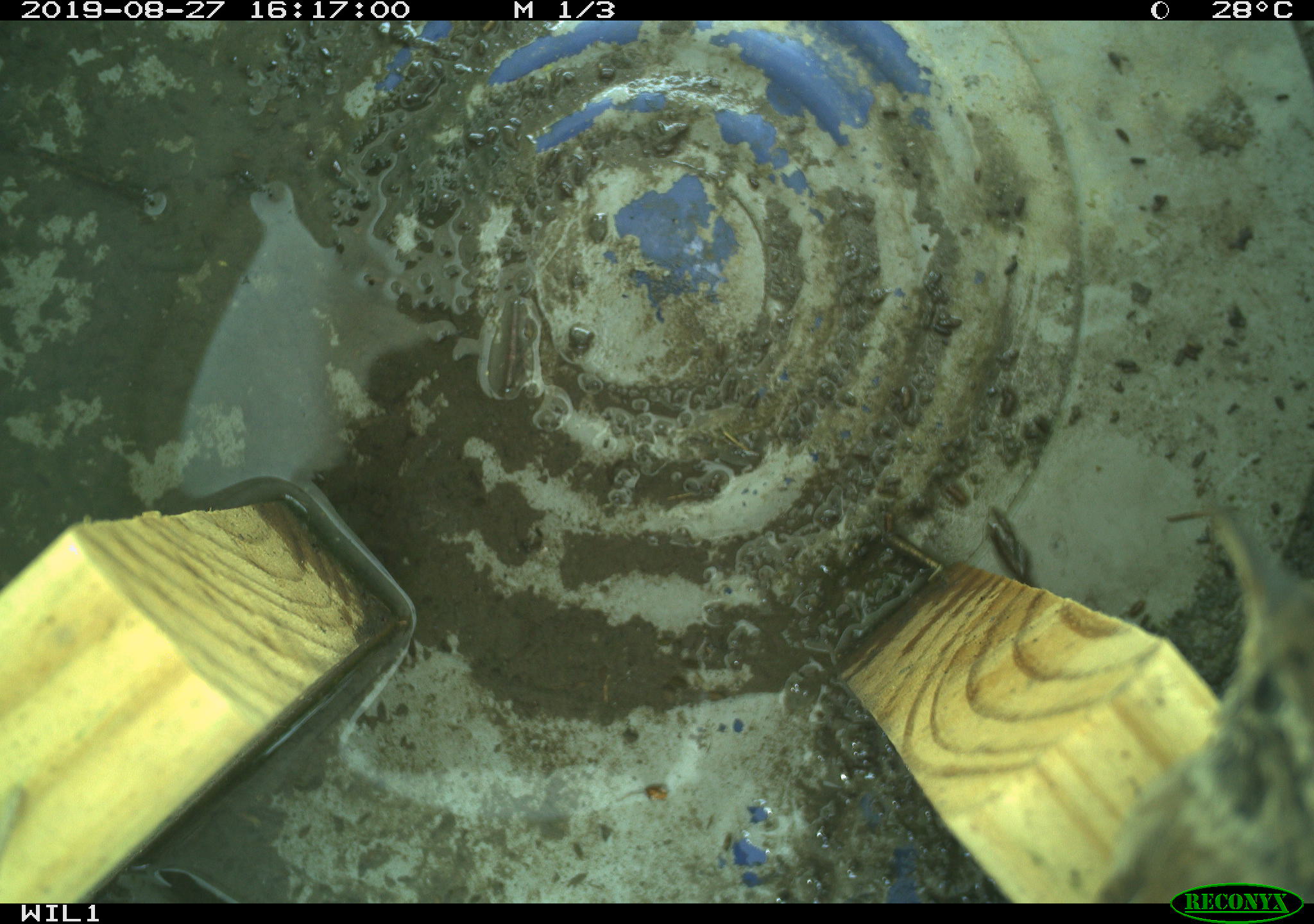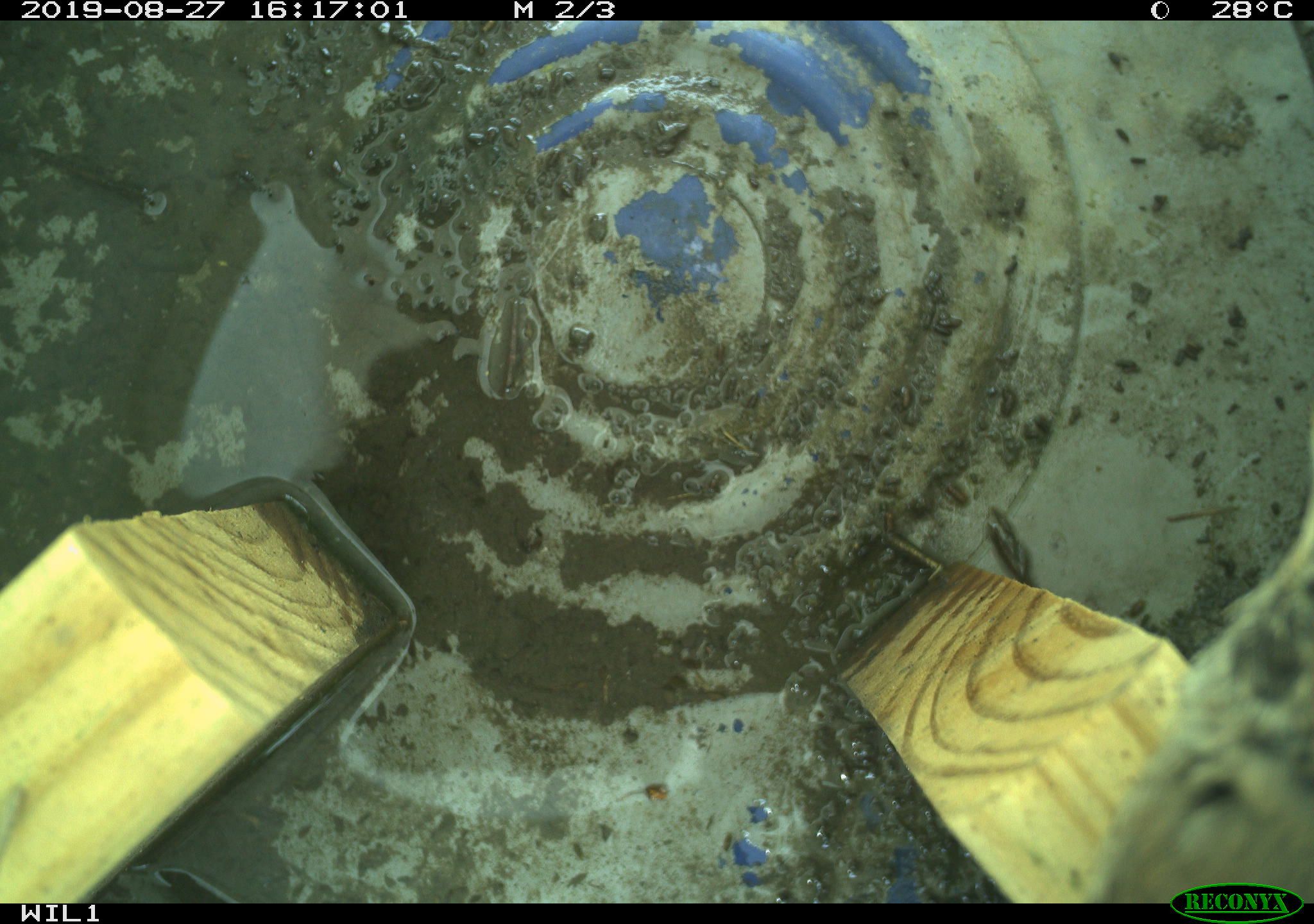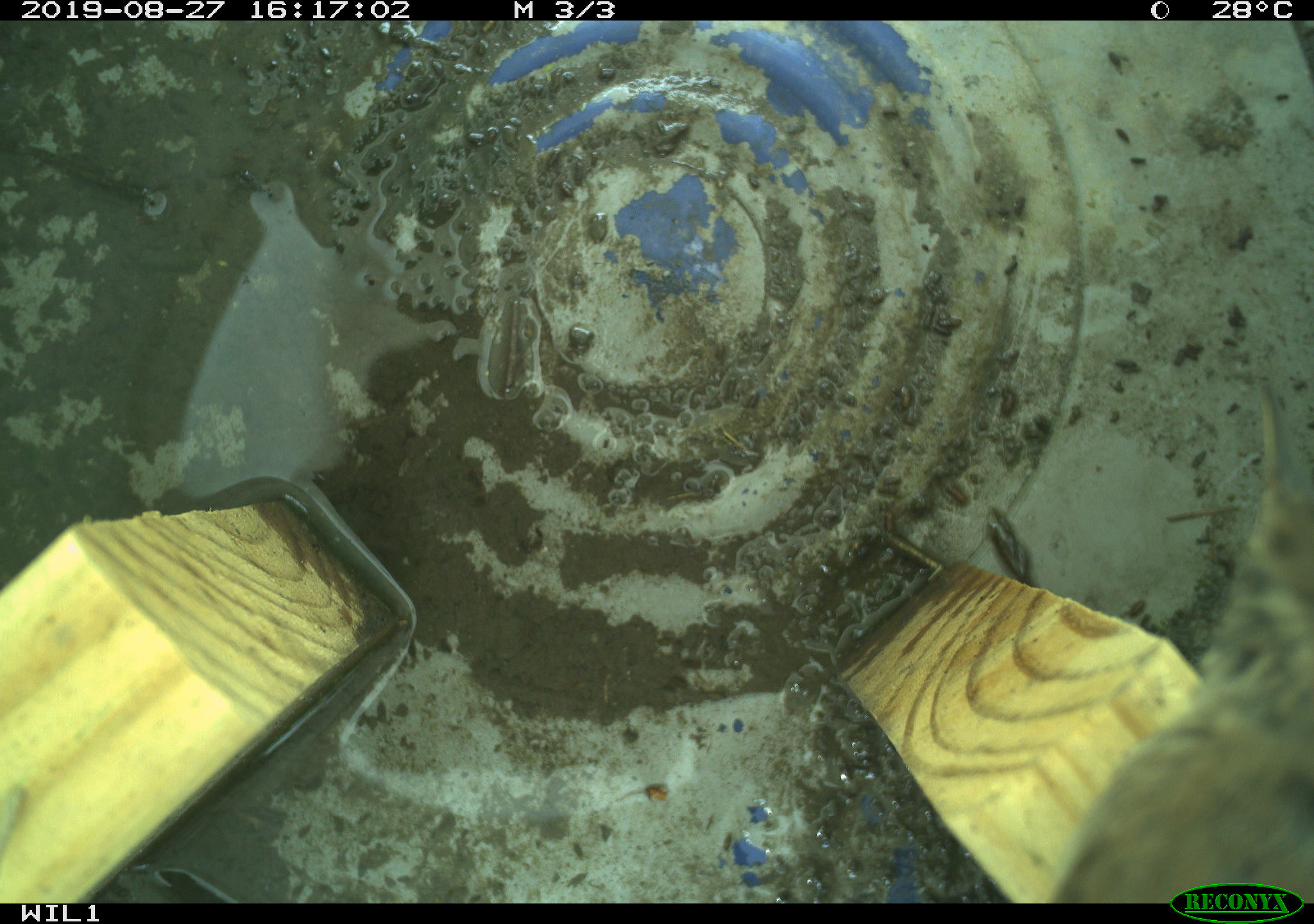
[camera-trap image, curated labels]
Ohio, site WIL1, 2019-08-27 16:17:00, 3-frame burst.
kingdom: Animalia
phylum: Chordata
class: Aves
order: Passeriformes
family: Troglodytidae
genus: Troglodytes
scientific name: Troglodytes aedon aedon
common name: northern house wren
Northern house wren (Troglodytes aedon aedon).